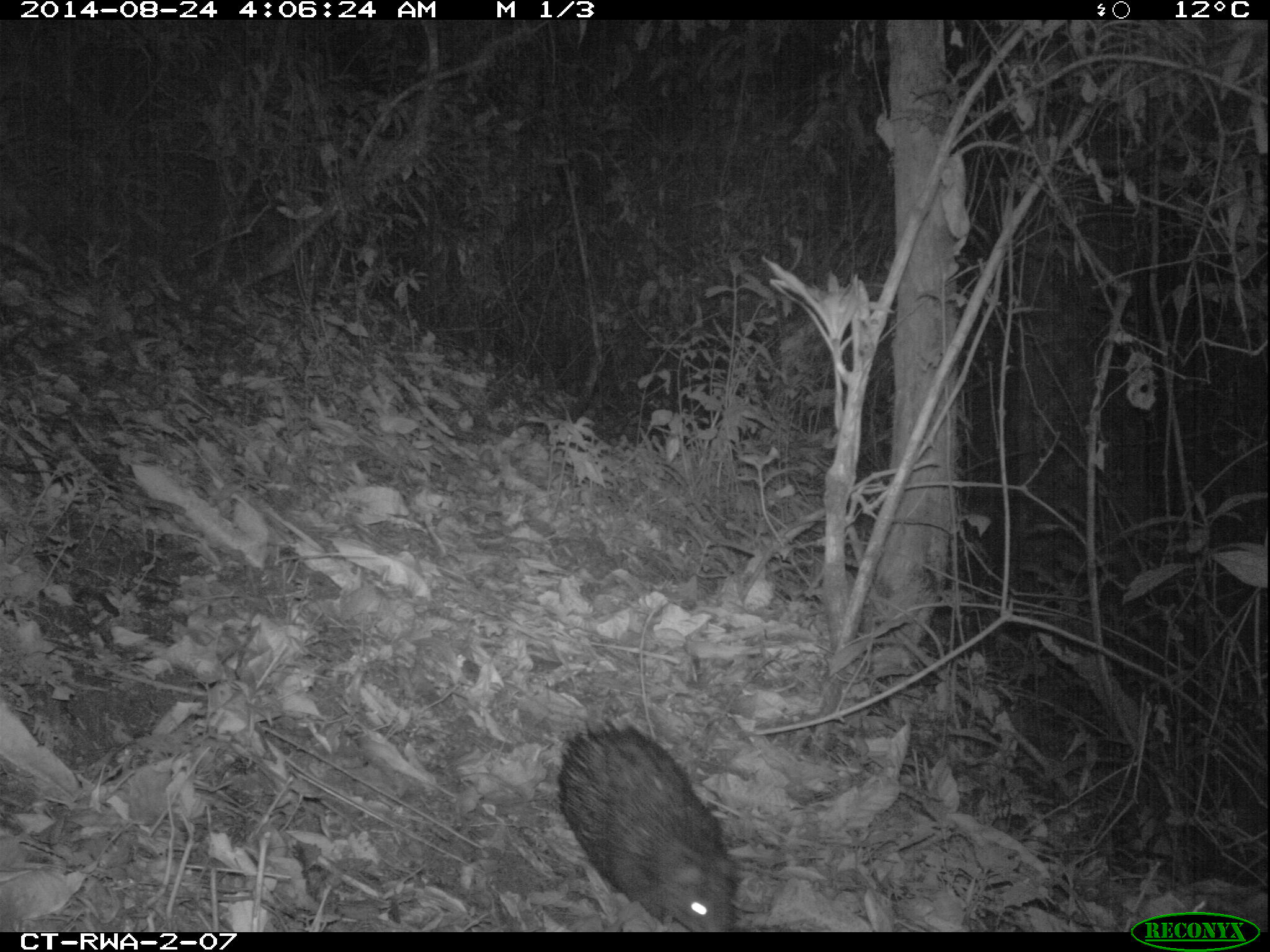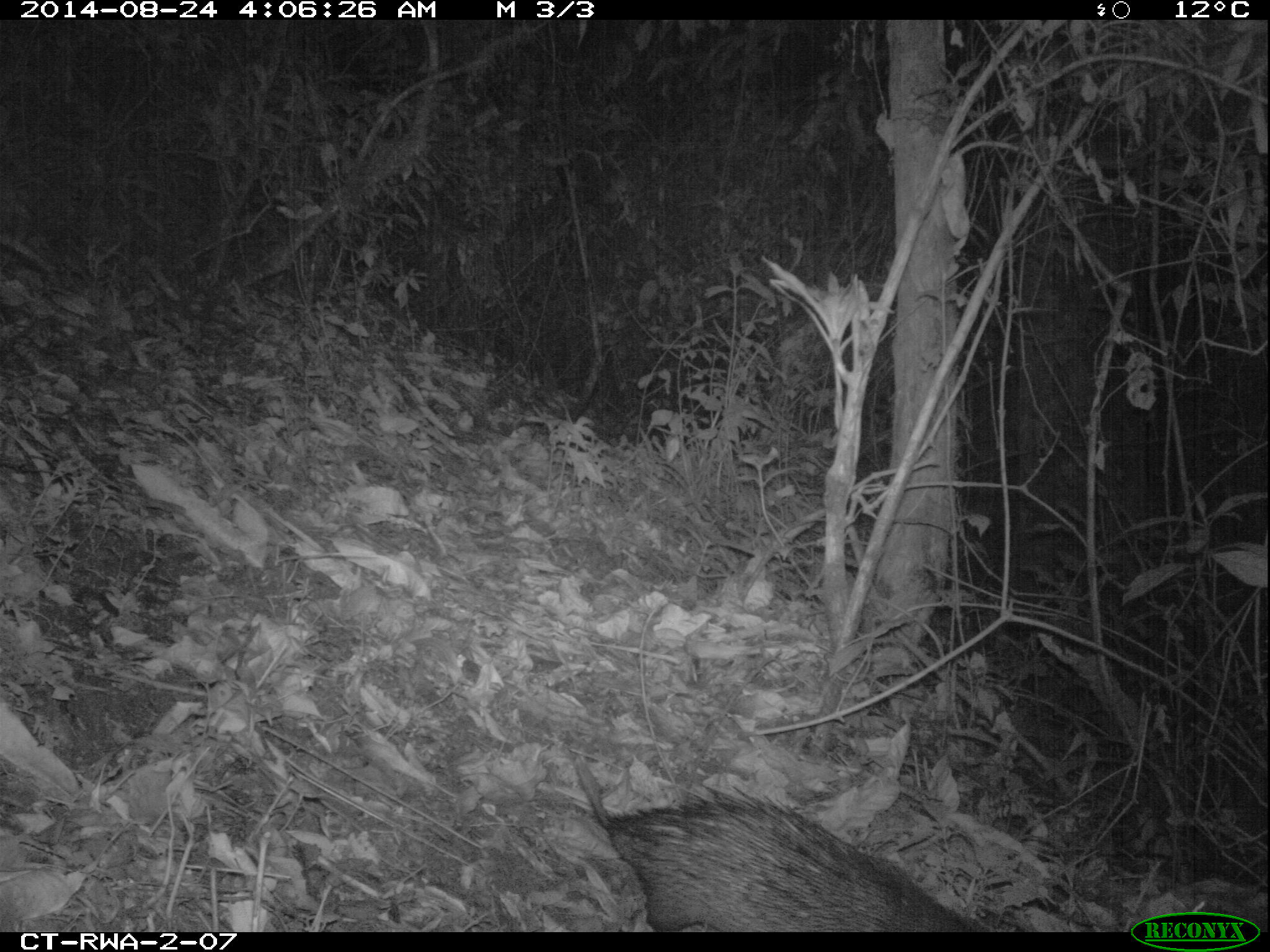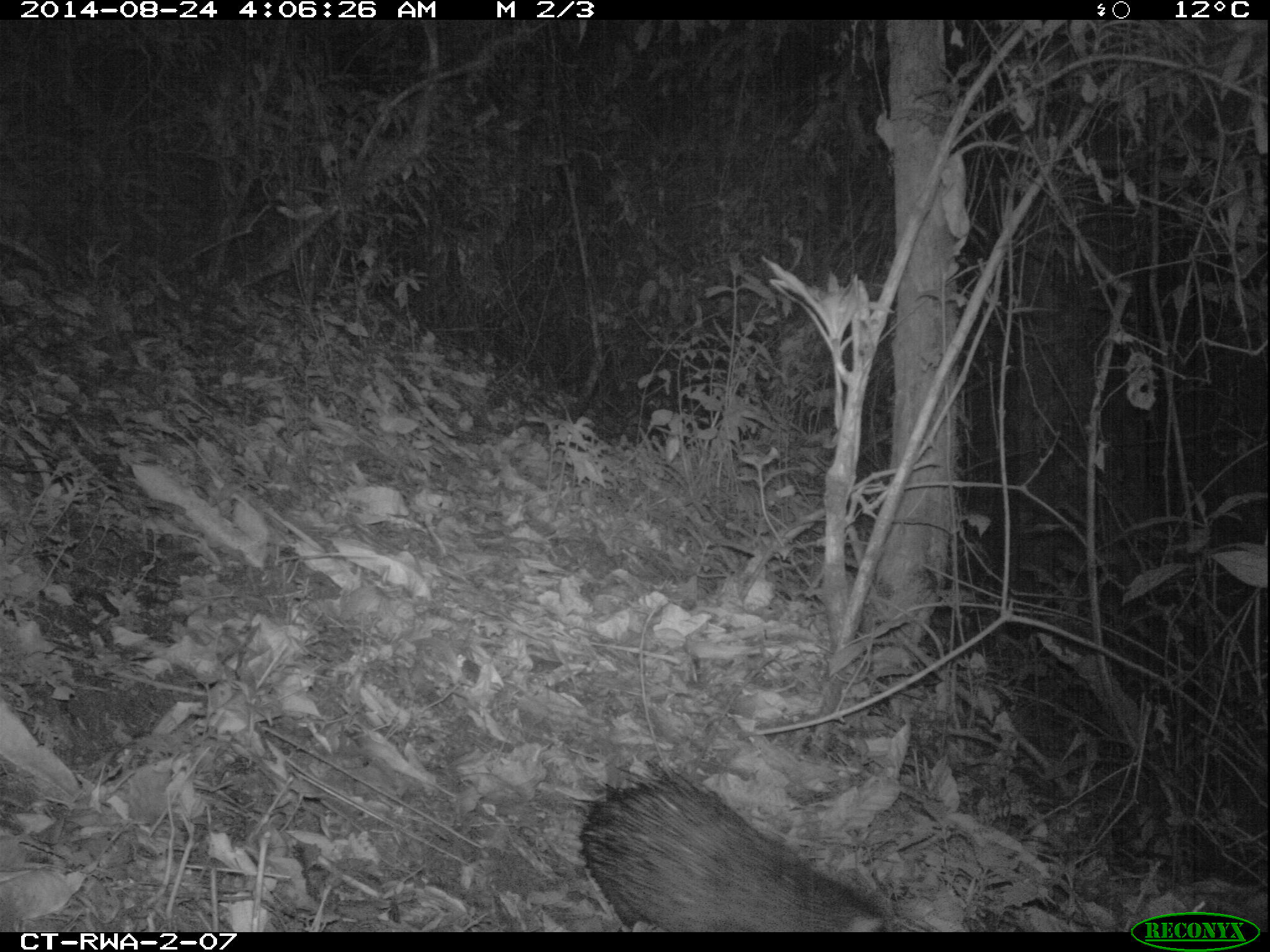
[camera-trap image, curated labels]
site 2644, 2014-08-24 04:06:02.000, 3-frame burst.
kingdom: Animalia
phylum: Chordata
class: Mammalia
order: Rodentia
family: Hystricidae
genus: Atherurus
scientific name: Atherurus africanus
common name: african brush-tailed porcupine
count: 1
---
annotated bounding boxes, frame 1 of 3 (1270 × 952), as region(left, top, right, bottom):
atherurus africanus: region(554, 718, 746, 931)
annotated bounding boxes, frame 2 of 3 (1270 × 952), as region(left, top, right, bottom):
atherurus africanus: region(568, 753, 989, 936)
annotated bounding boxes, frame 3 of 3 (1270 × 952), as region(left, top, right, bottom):
atherurus africanus: region(576, 768, 897, 933)